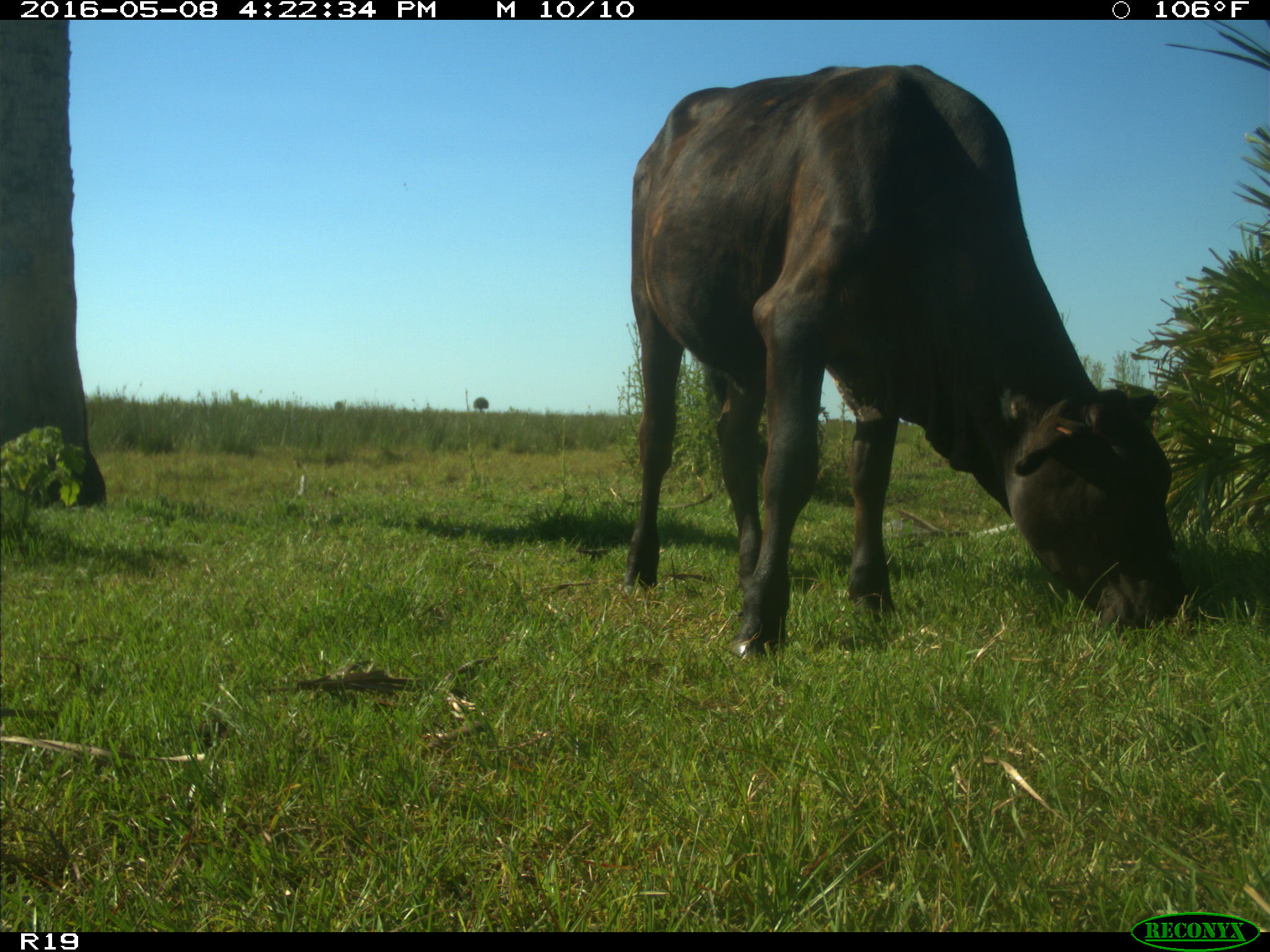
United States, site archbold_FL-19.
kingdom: Animalia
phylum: Chordata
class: Mammalia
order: Artiodactyla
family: Bovidae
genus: Bos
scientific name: Bos taurus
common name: domestic cow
Bos taurus (domestic cow).